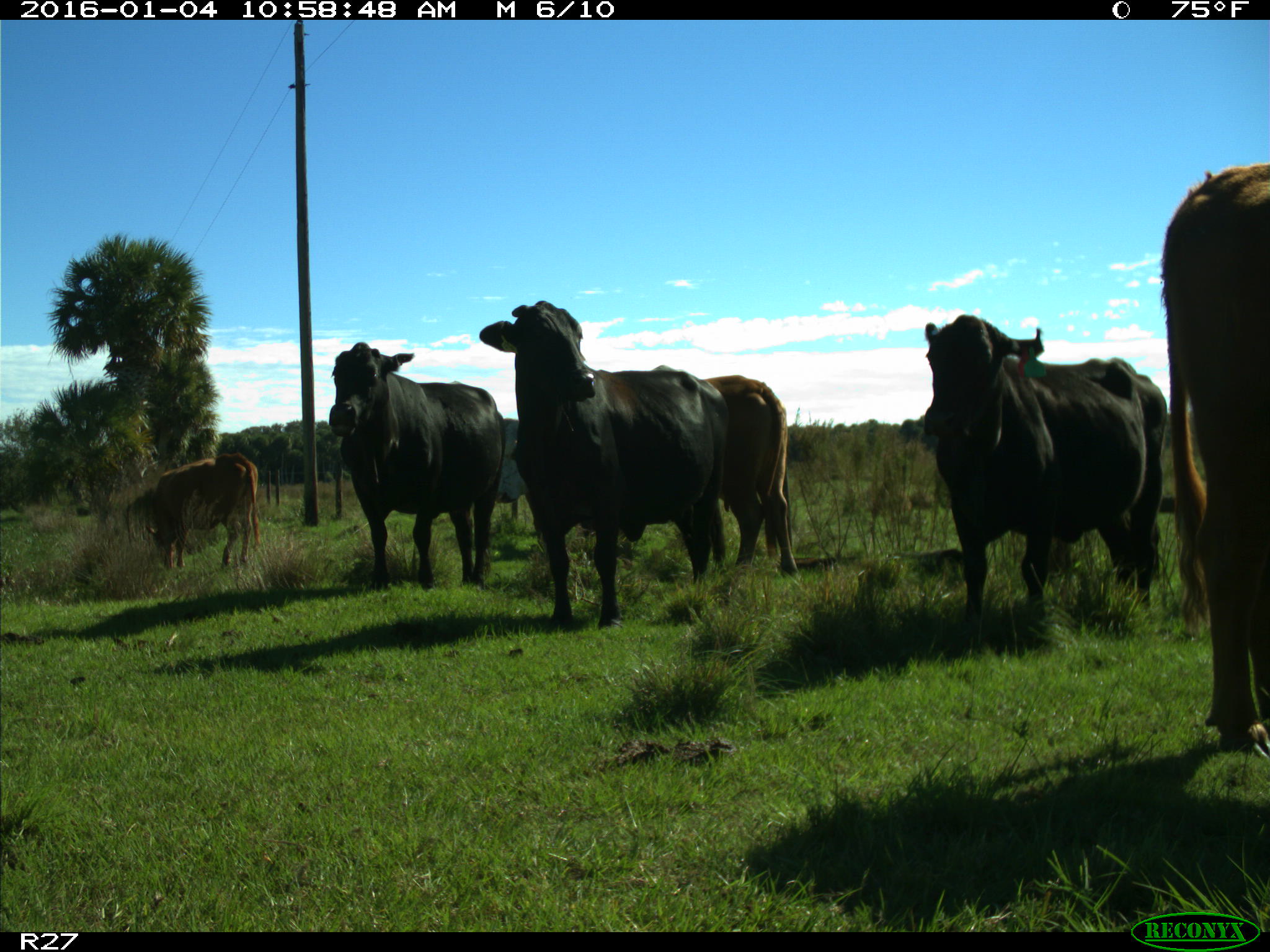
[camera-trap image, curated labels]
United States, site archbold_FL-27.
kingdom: Animalia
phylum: Chordata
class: Mammalia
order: Artiodactyla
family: Bovidae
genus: Bos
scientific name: Bos taurus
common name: domestic cow